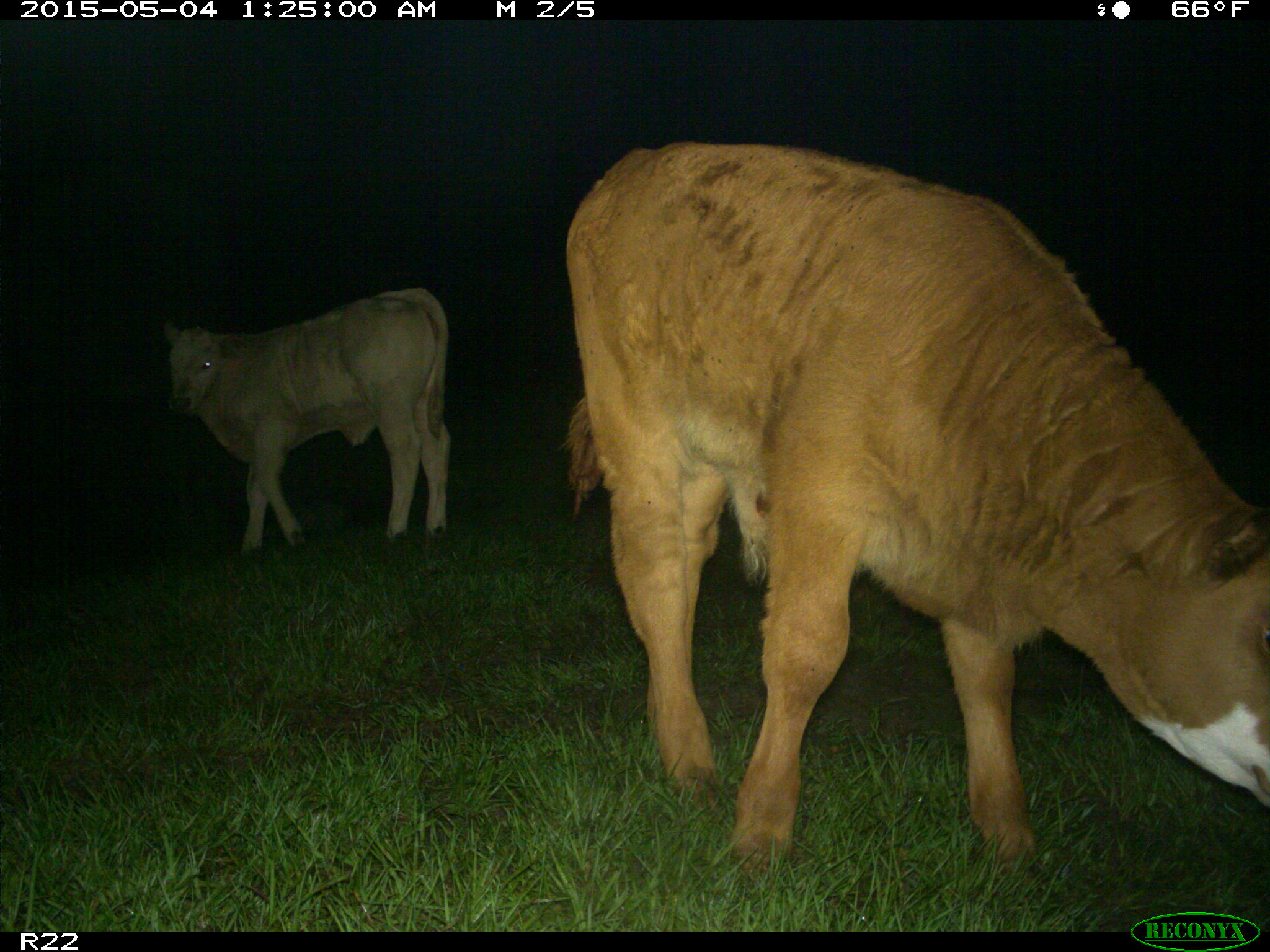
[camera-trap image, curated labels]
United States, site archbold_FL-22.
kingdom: Animalia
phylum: Chordata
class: Mammalia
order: Artiodactyla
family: Bovidae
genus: Bos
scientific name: Bos taurus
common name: domestic cow